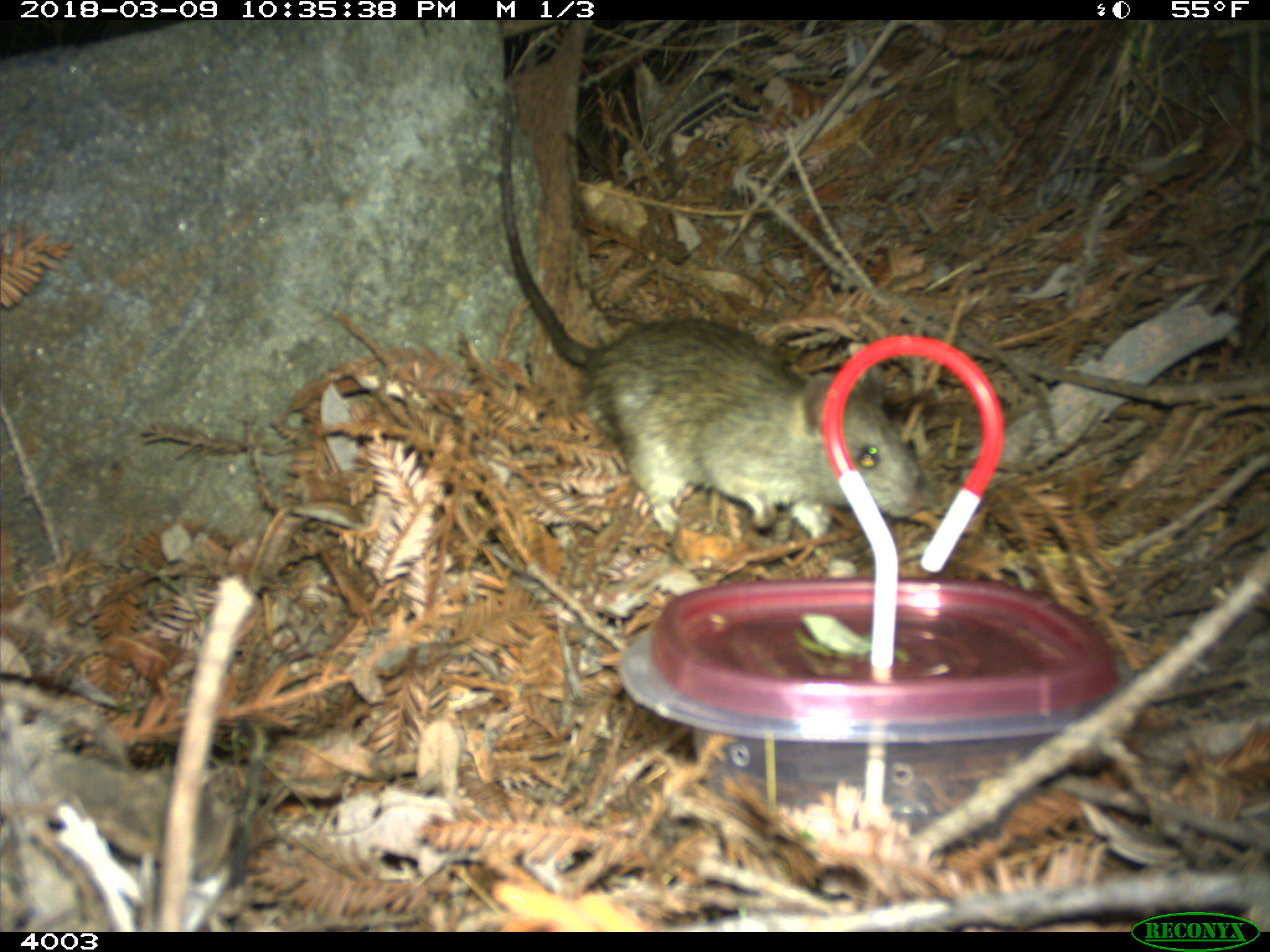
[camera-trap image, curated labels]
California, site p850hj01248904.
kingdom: Animalia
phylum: Chordata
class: Mammalia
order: Rodentia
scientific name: Rodentia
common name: rodent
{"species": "rodent (Rodentia)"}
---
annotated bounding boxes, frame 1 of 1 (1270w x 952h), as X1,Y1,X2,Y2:
rodent: 501,93,926,536